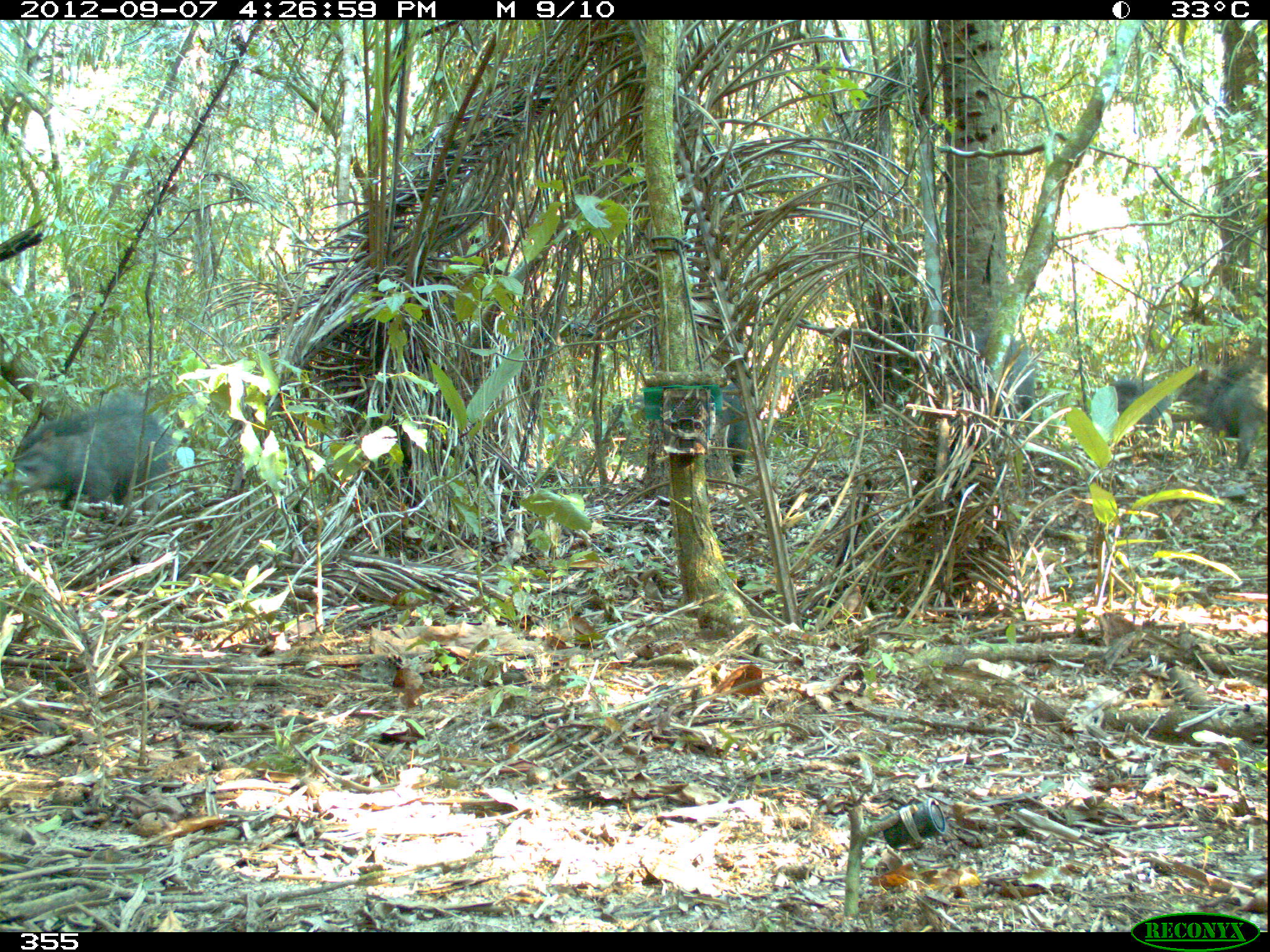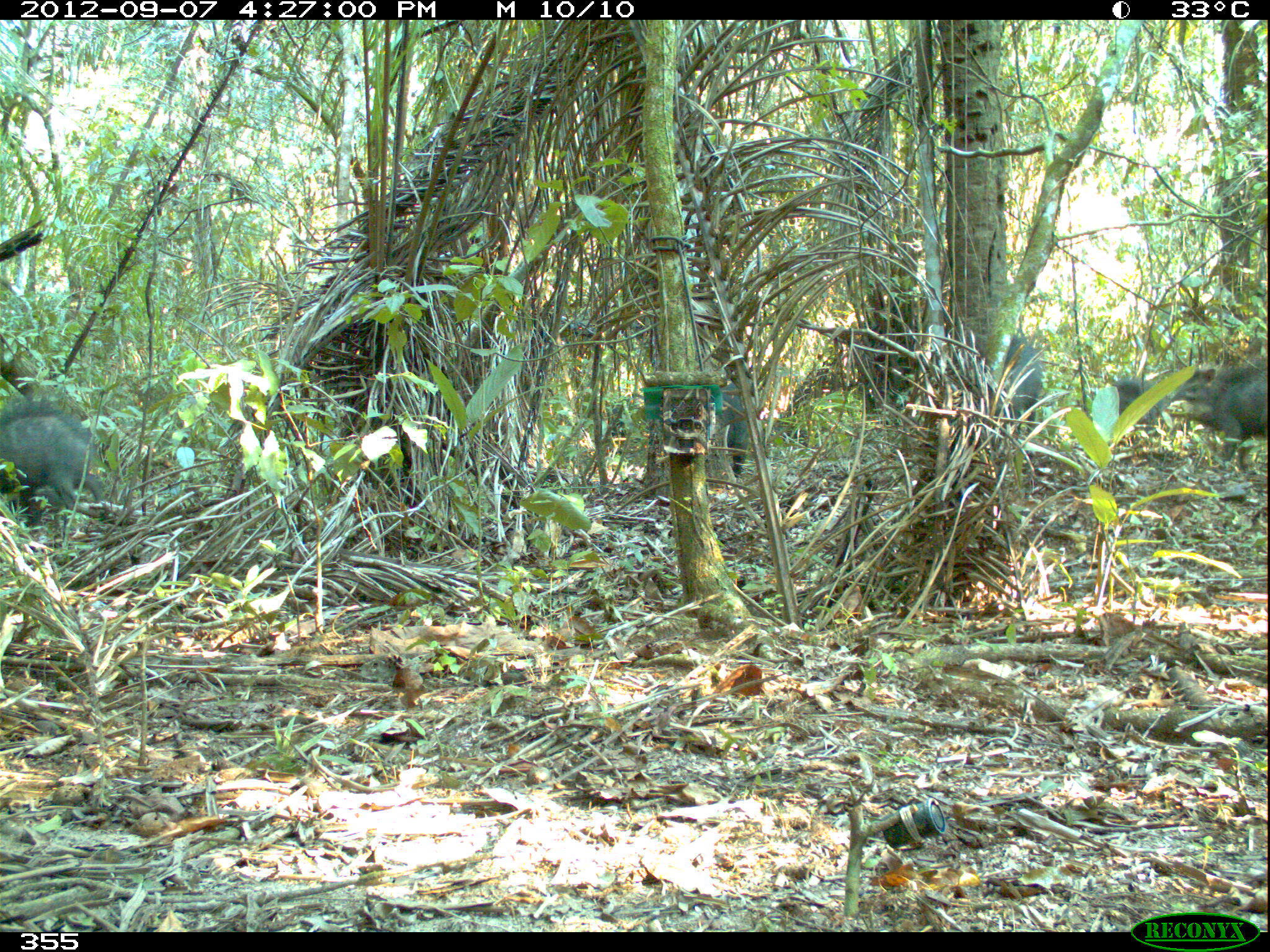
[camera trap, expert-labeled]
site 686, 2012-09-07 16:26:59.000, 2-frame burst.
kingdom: Animalia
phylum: Chordata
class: Mammalia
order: Artiodactyla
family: Tayassuidae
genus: Tayassu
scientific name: Tayassu pecari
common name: white-lipped peccary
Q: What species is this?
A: Tayassu pecari (white-lipped peccary).